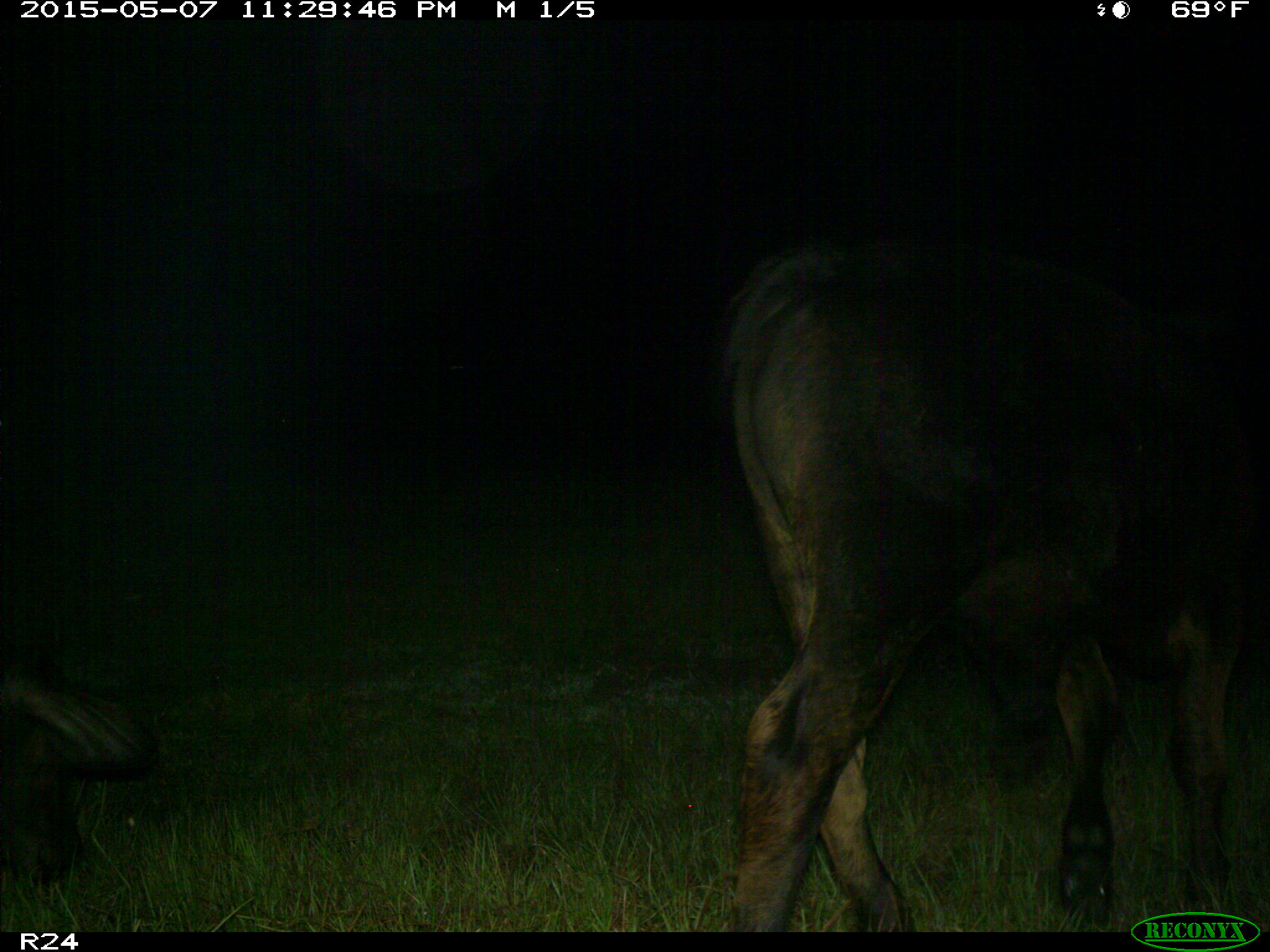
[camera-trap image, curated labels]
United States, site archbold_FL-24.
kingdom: Animalia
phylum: Chordata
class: Mammalia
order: Artiodactyla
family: Bovidae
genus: Bos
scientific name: Bos taurus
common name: domestic cow